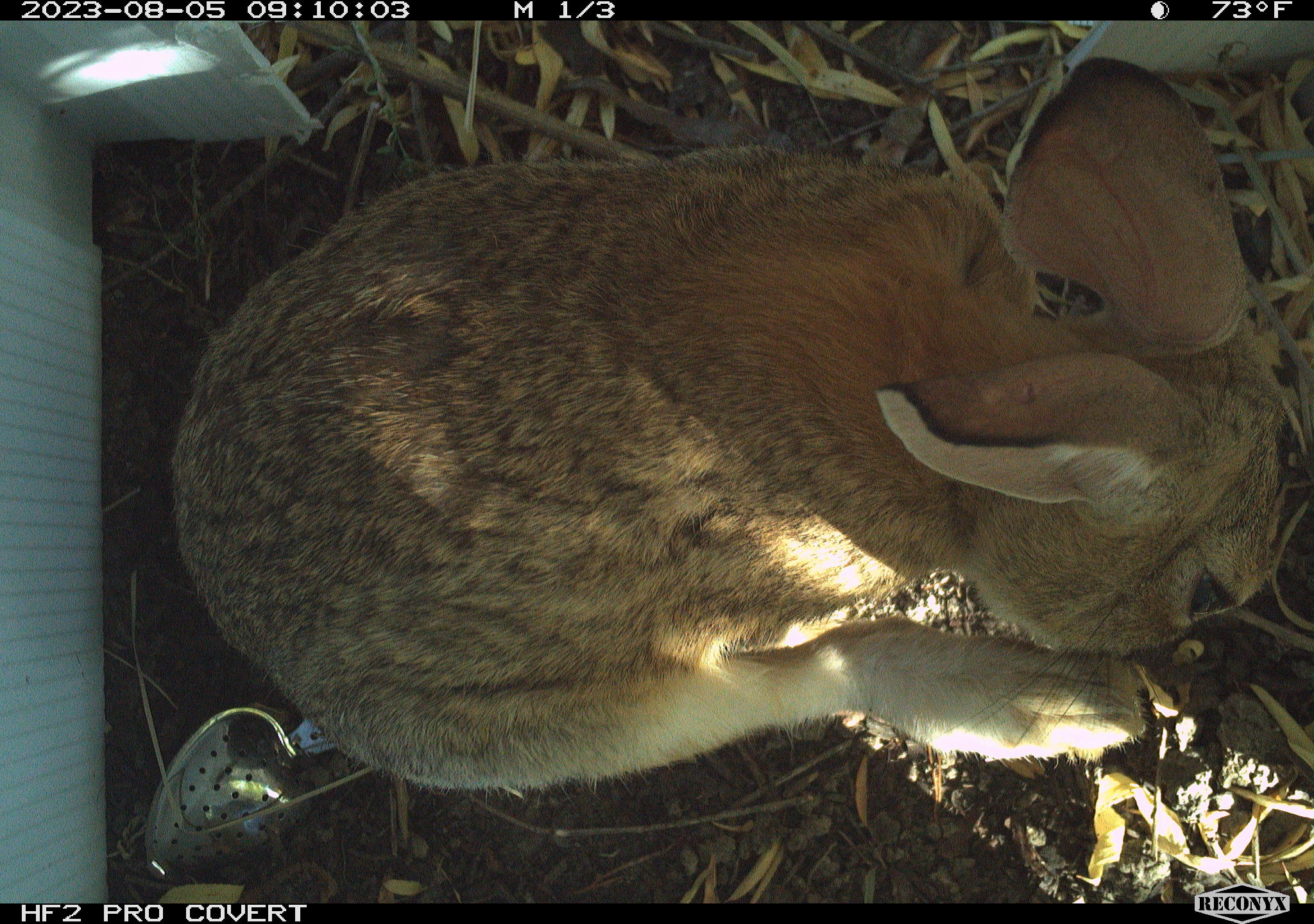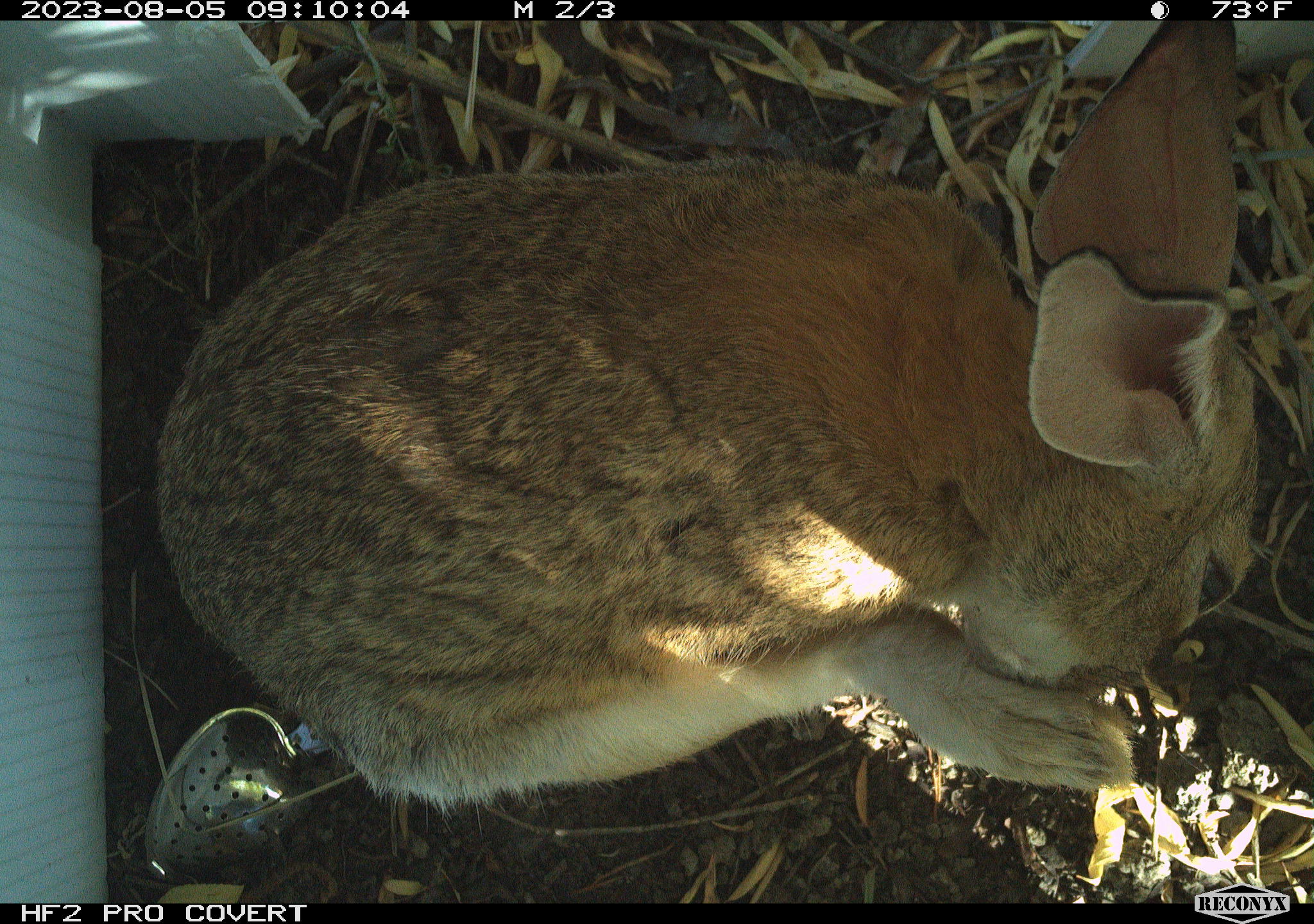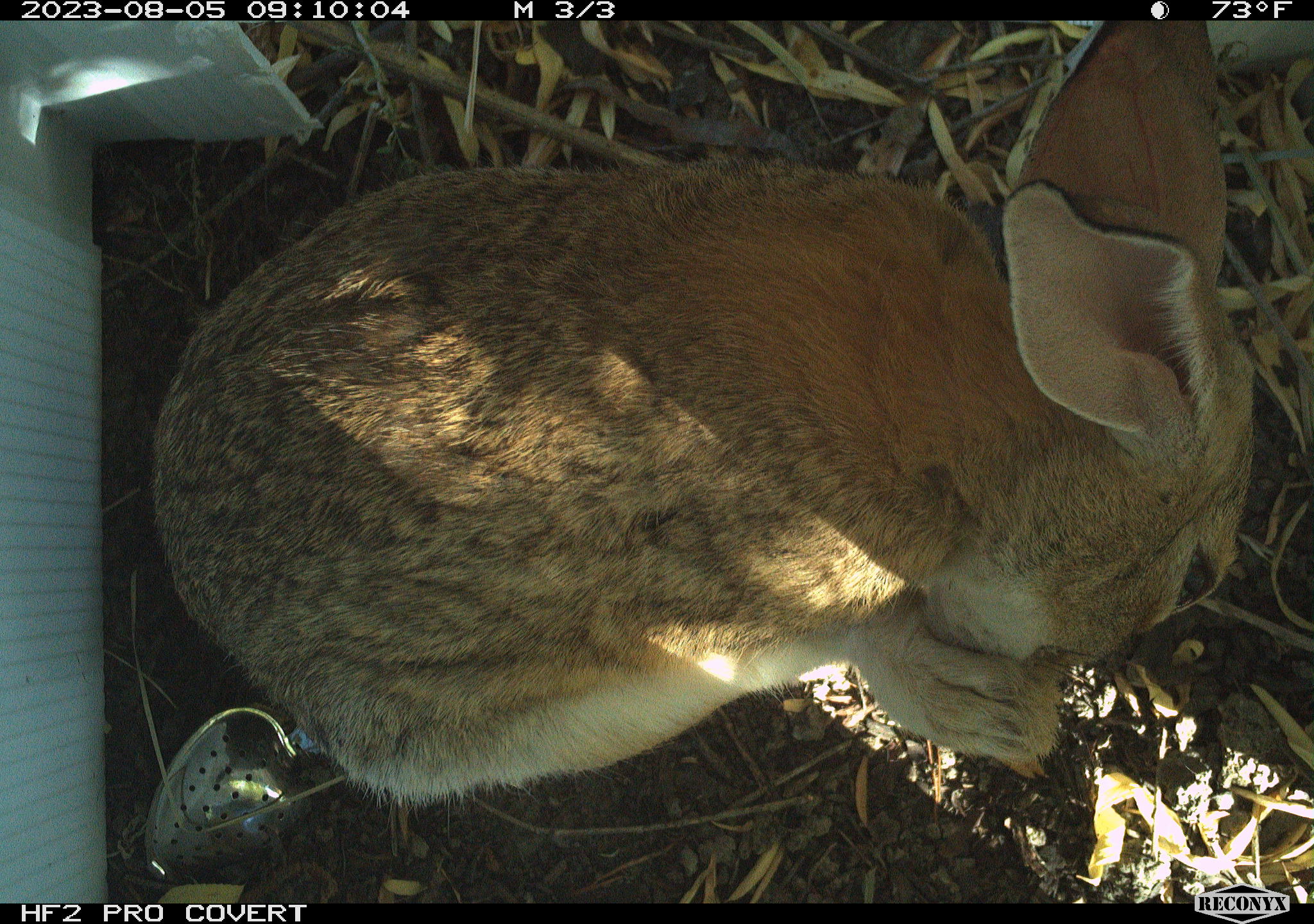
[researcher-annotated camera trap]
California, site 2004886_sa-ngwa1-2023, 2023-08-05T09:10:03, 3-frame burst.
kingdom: Animalia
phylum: Chordata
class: Mammalia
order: Lagomorpha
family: Leporidae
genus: Sylvilagus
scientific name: Sylvilagus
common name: cottontail rabbits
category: sylvilagus species